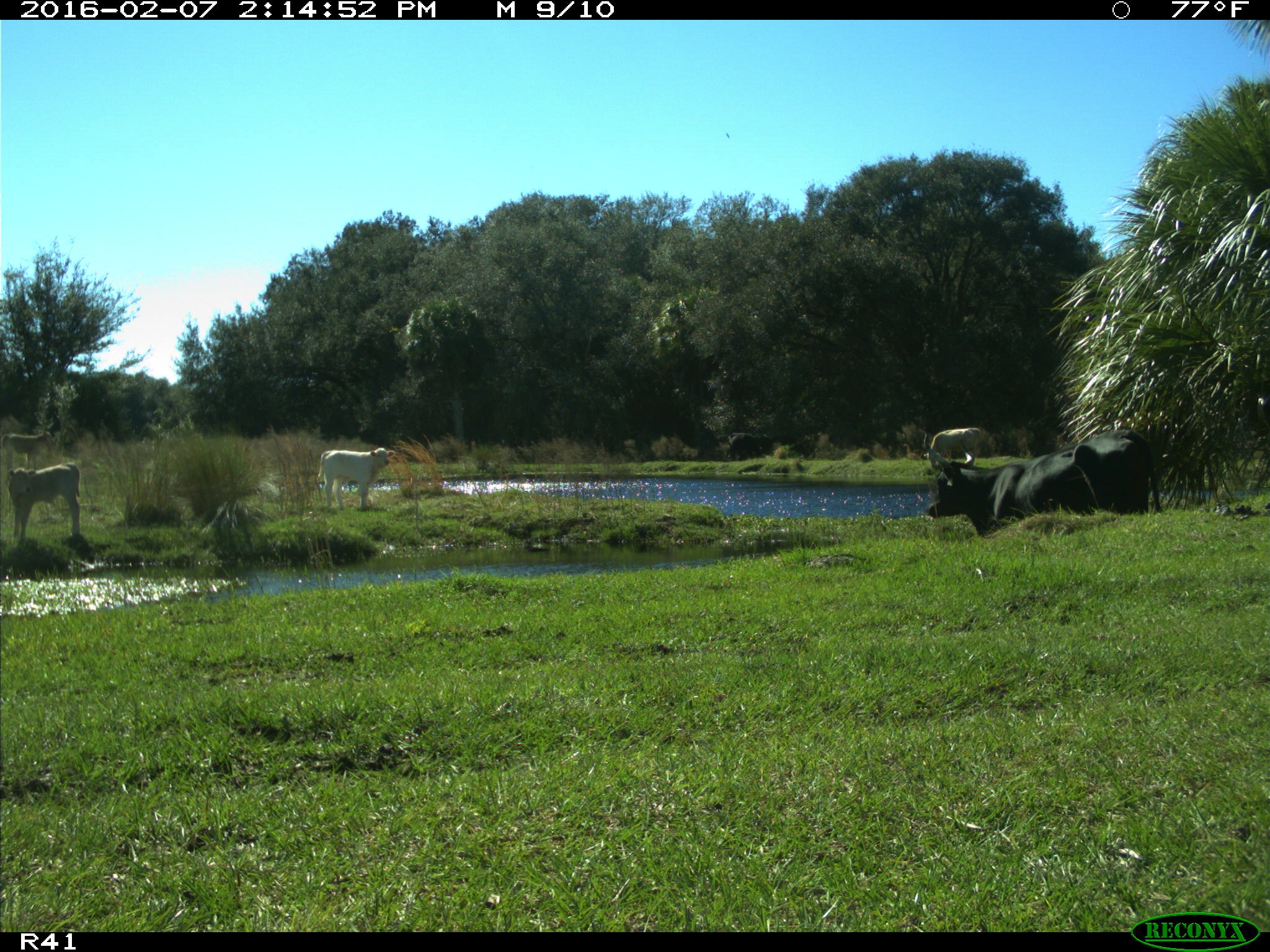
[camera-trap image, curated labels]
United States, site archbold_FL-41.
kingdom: Animalia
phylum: Chordata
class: Mammalia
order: Artiodactyla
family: Bovidae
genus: Bos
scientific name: Bos taurus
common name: domestic cow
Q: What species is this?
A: Bos taurus (domestic cow).